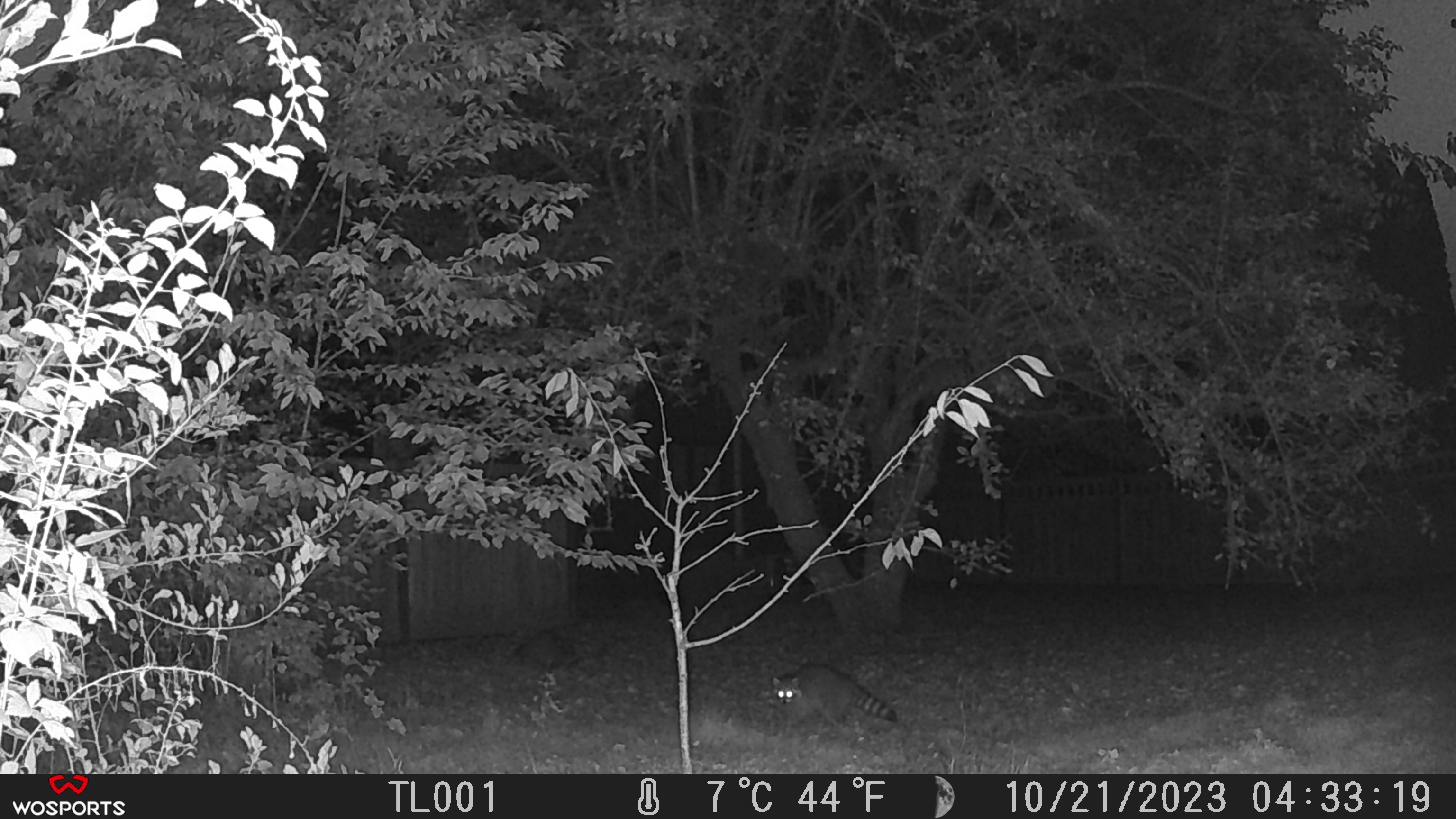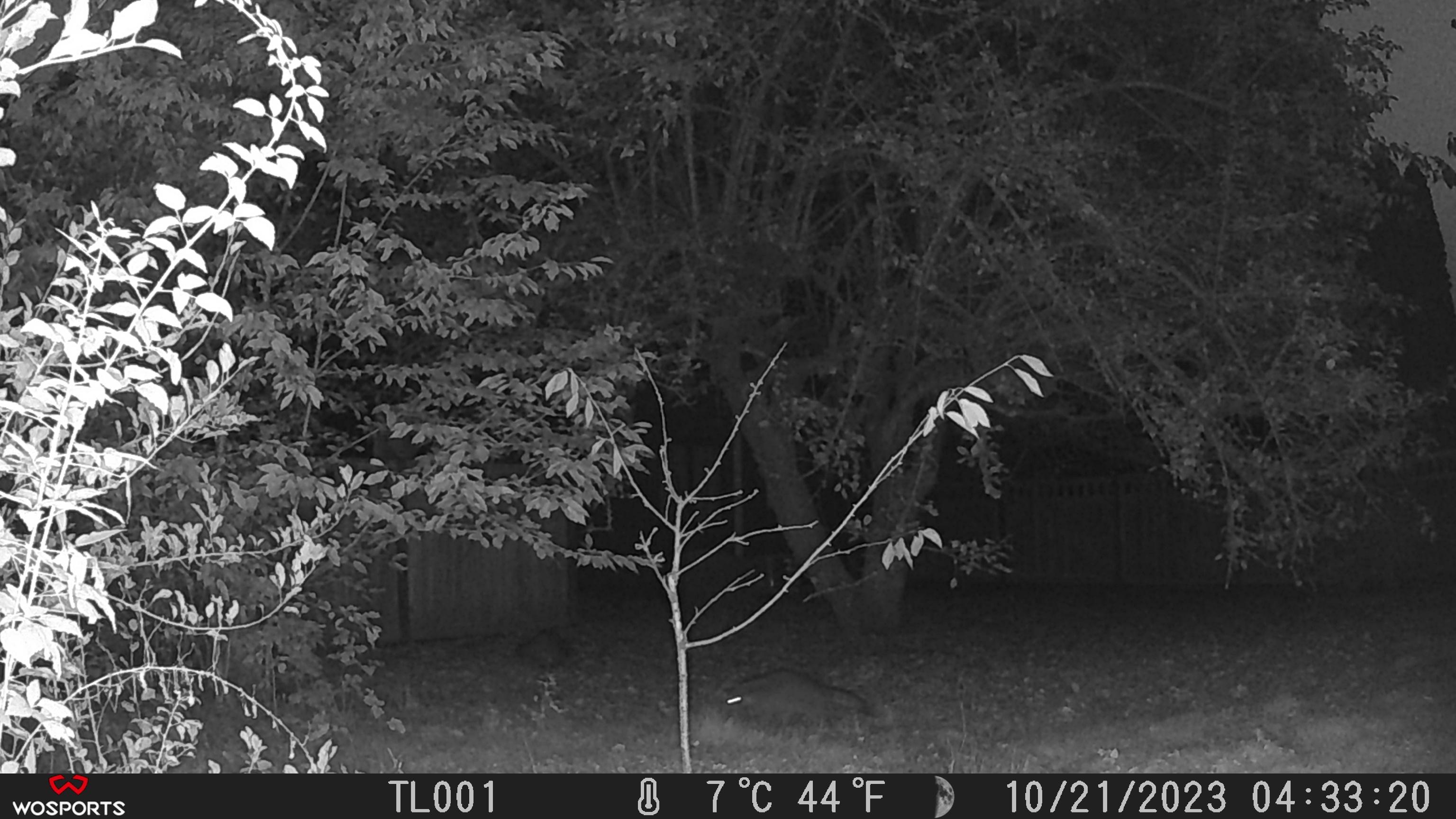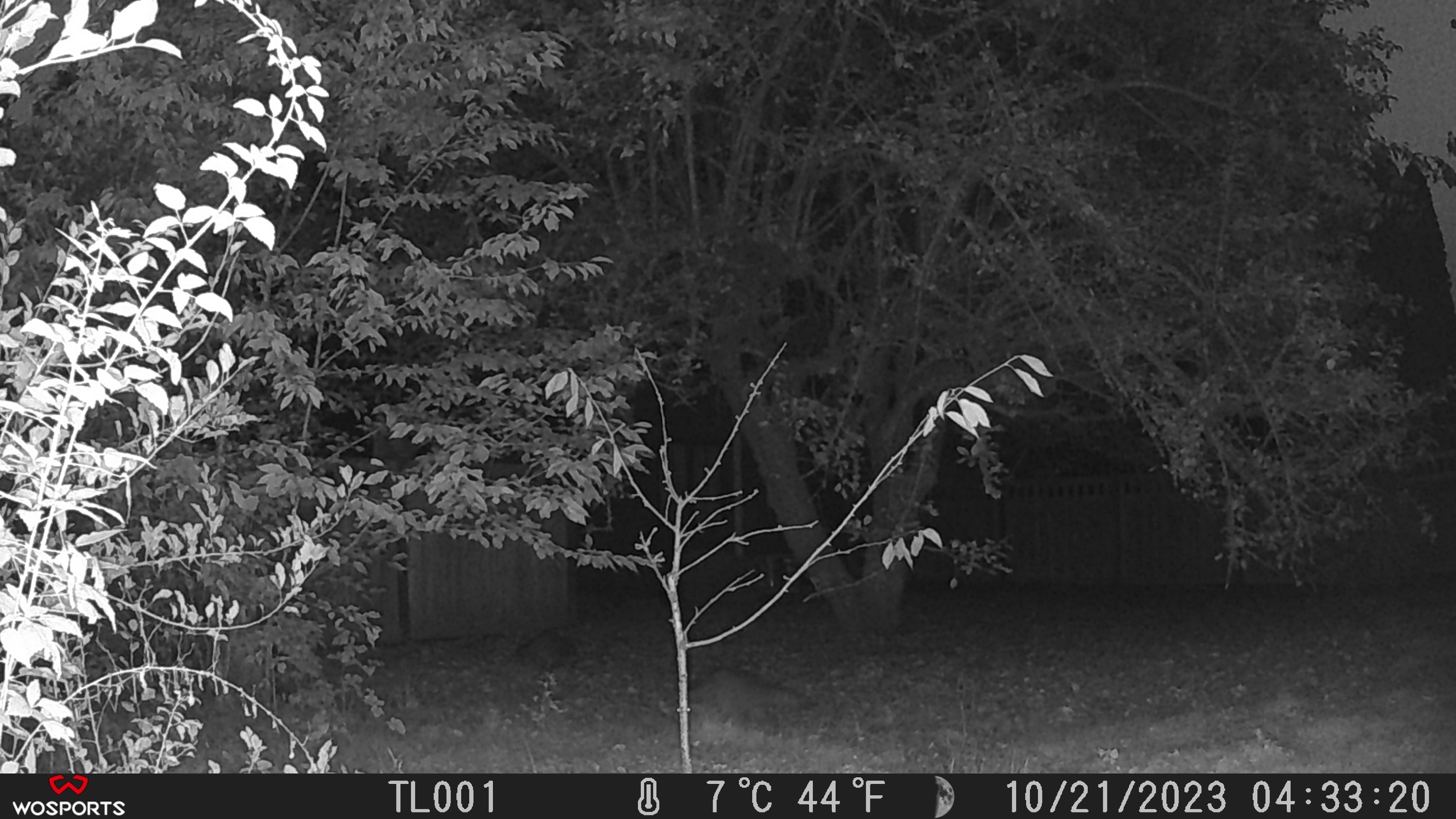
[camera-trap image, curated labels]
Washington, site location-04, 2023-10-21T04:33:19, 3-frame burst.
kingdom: Animalia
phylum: Chordata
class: Mammalia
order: Carnivora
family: Procyonidae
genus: Procyon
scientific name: Procyon lotor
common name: common raccoon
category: raccoon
Raccoon (common raccoon) (Procyon lotor).